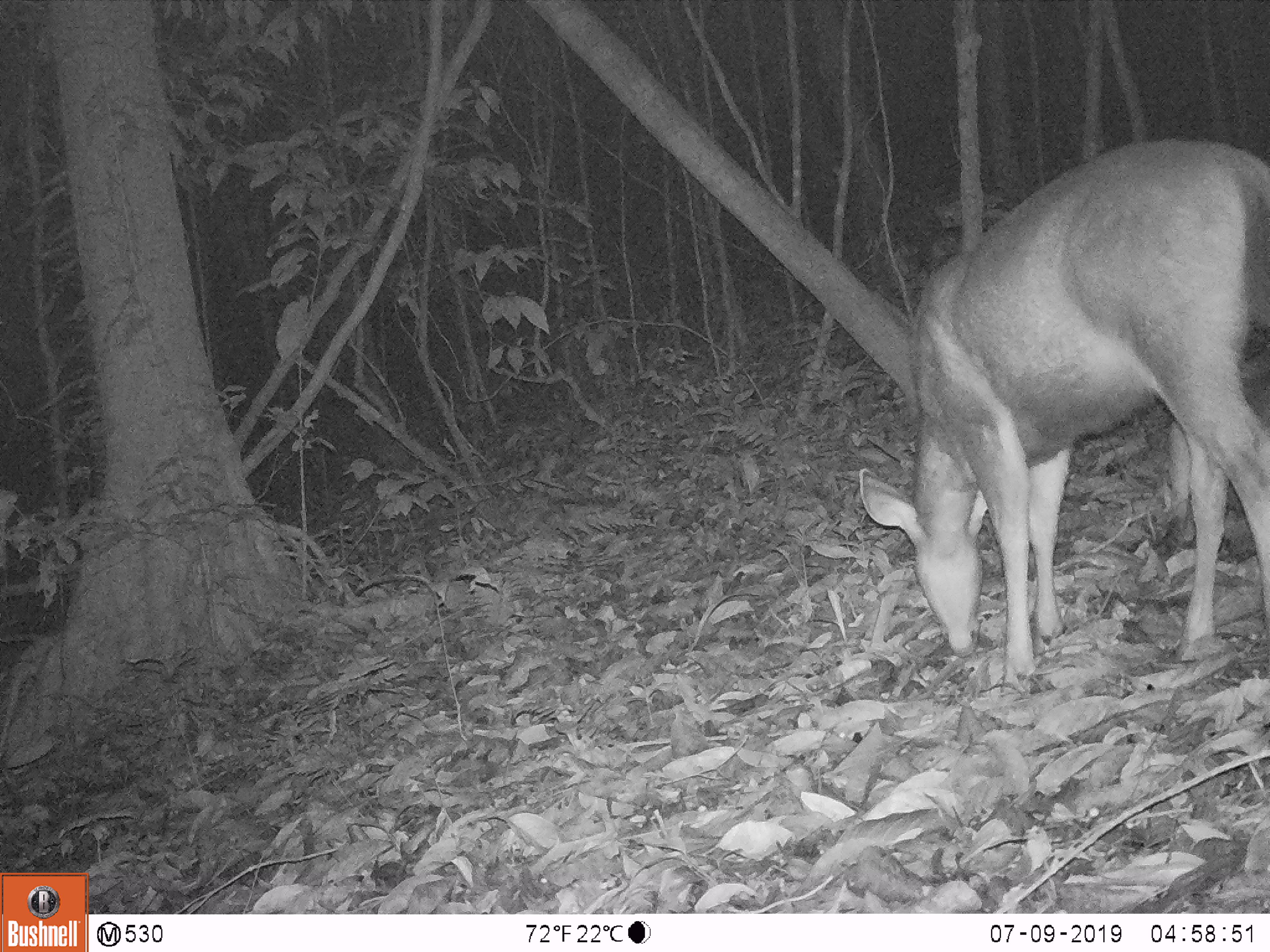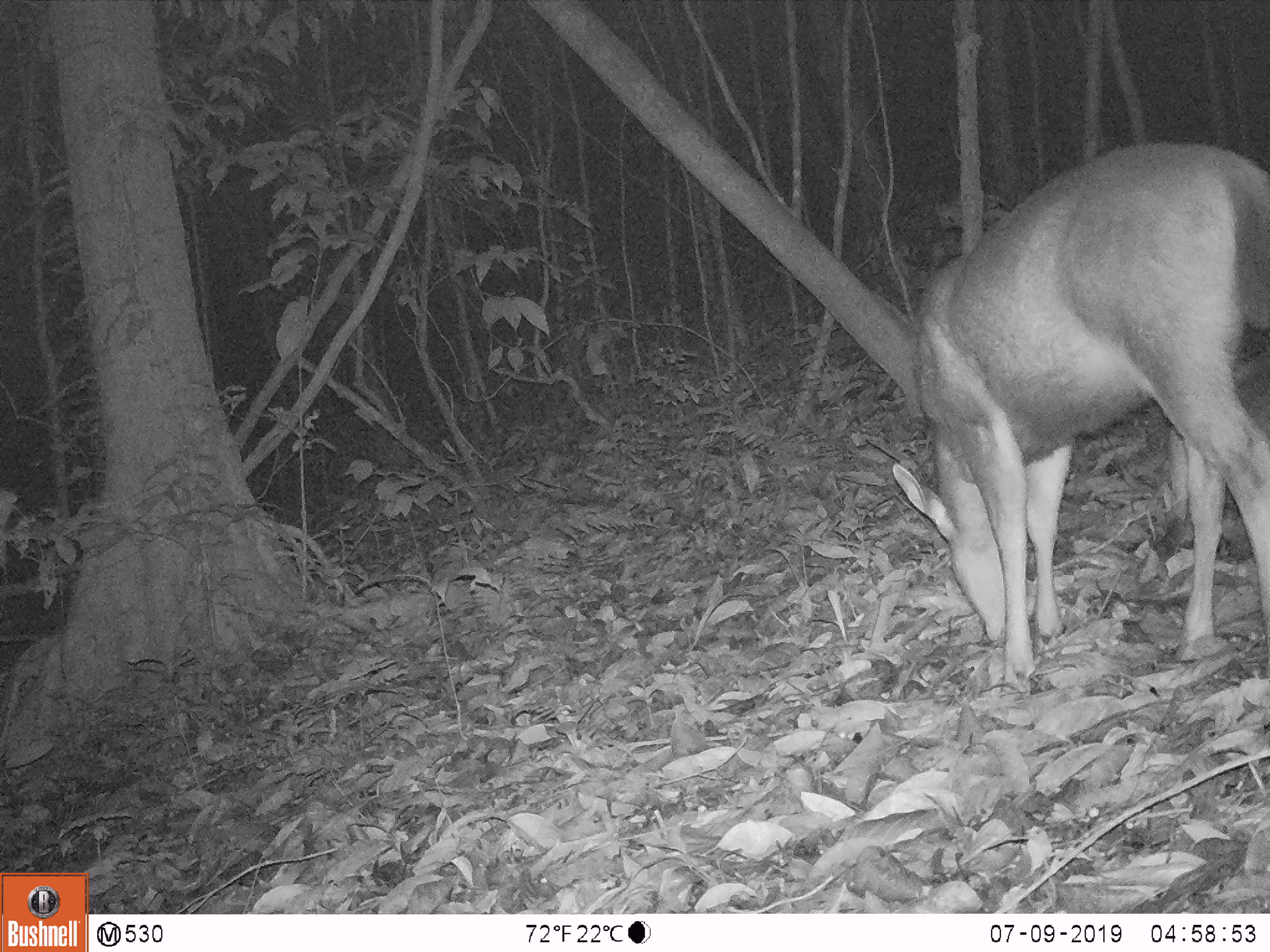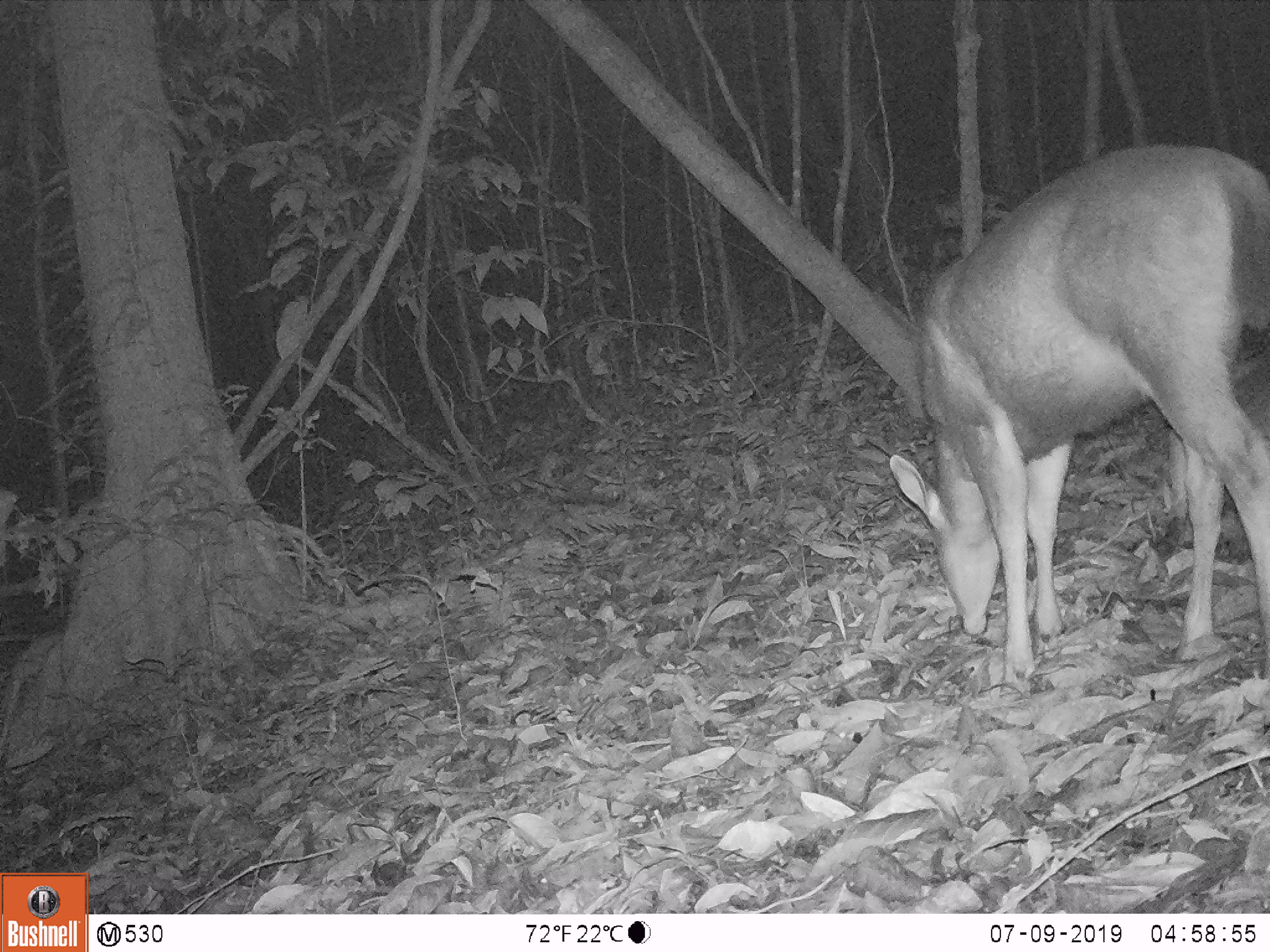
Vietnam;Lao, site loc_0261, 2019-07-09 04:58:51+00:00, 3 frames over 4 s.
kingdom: Animalia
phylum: Chordata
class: Mammalia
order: Artiodactyla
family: Cervidae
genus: Rusa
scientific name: Rusa unicolor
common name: sambar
Sambar (Rusa unicolor). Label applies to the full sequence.